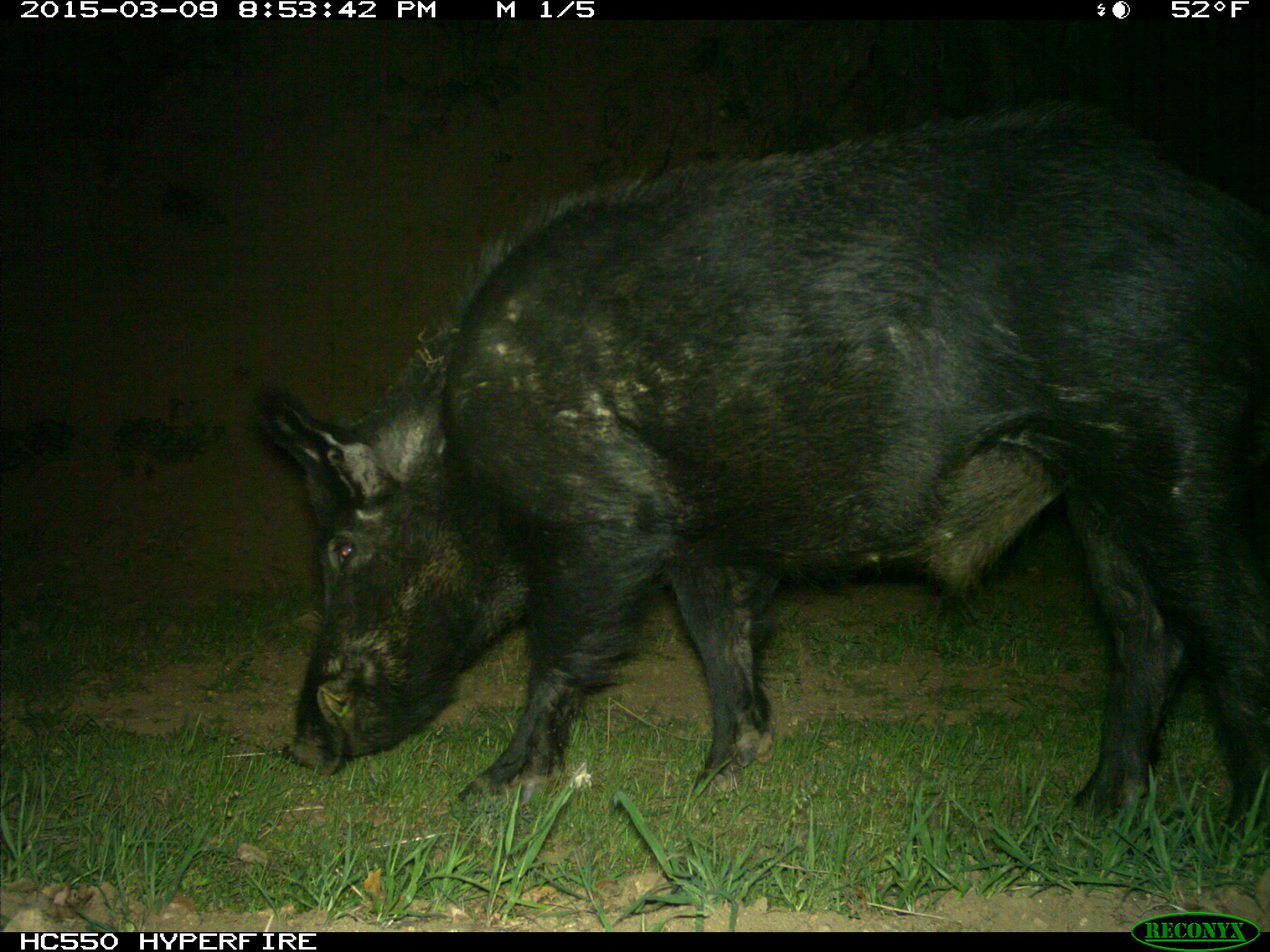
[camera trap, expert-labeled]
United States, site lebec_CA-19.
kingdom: Animalia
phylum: Chordata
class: Mammalia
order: Artiodactyla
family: Suidae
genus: Sus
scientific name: Sus scrofa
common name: wild boar